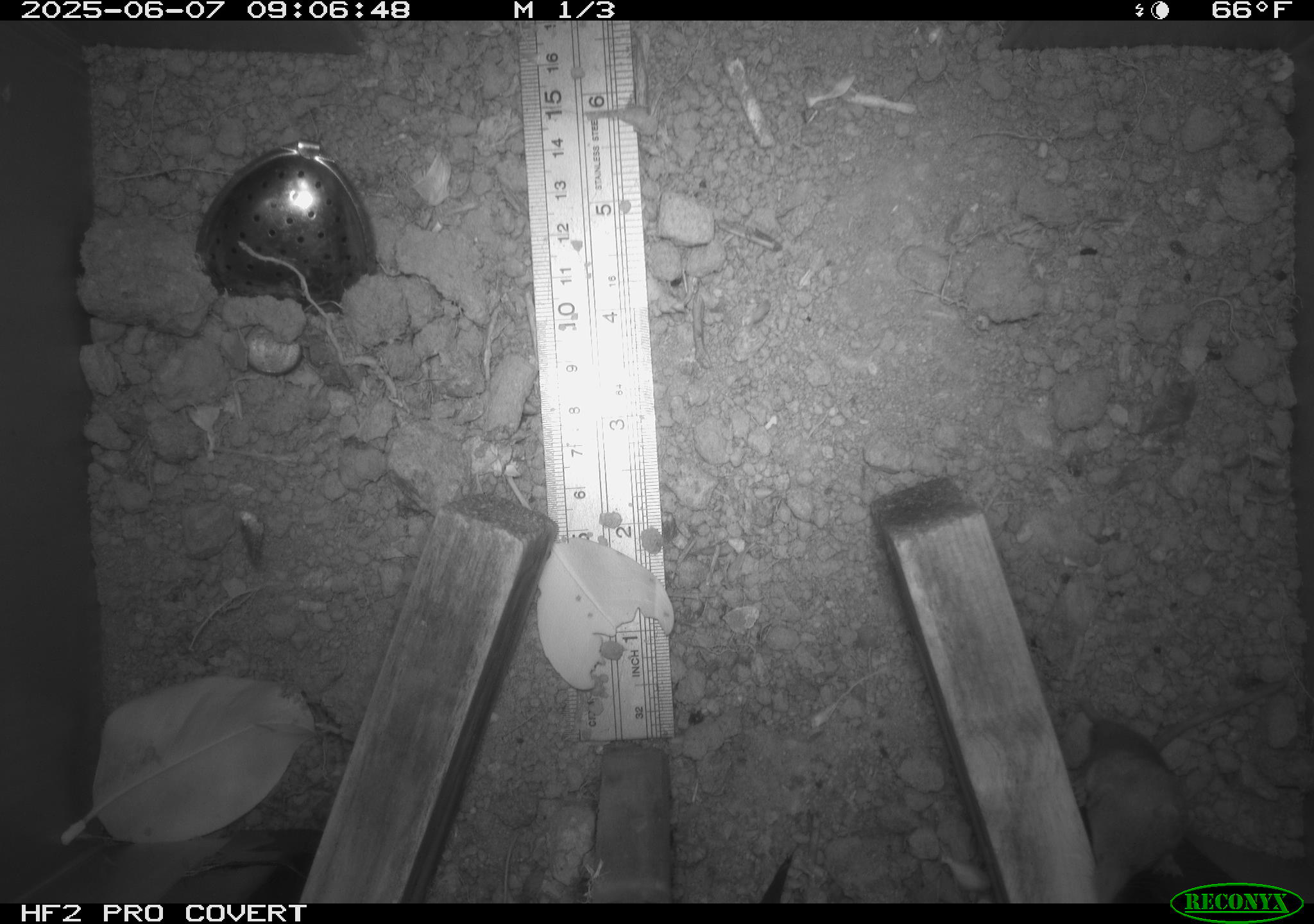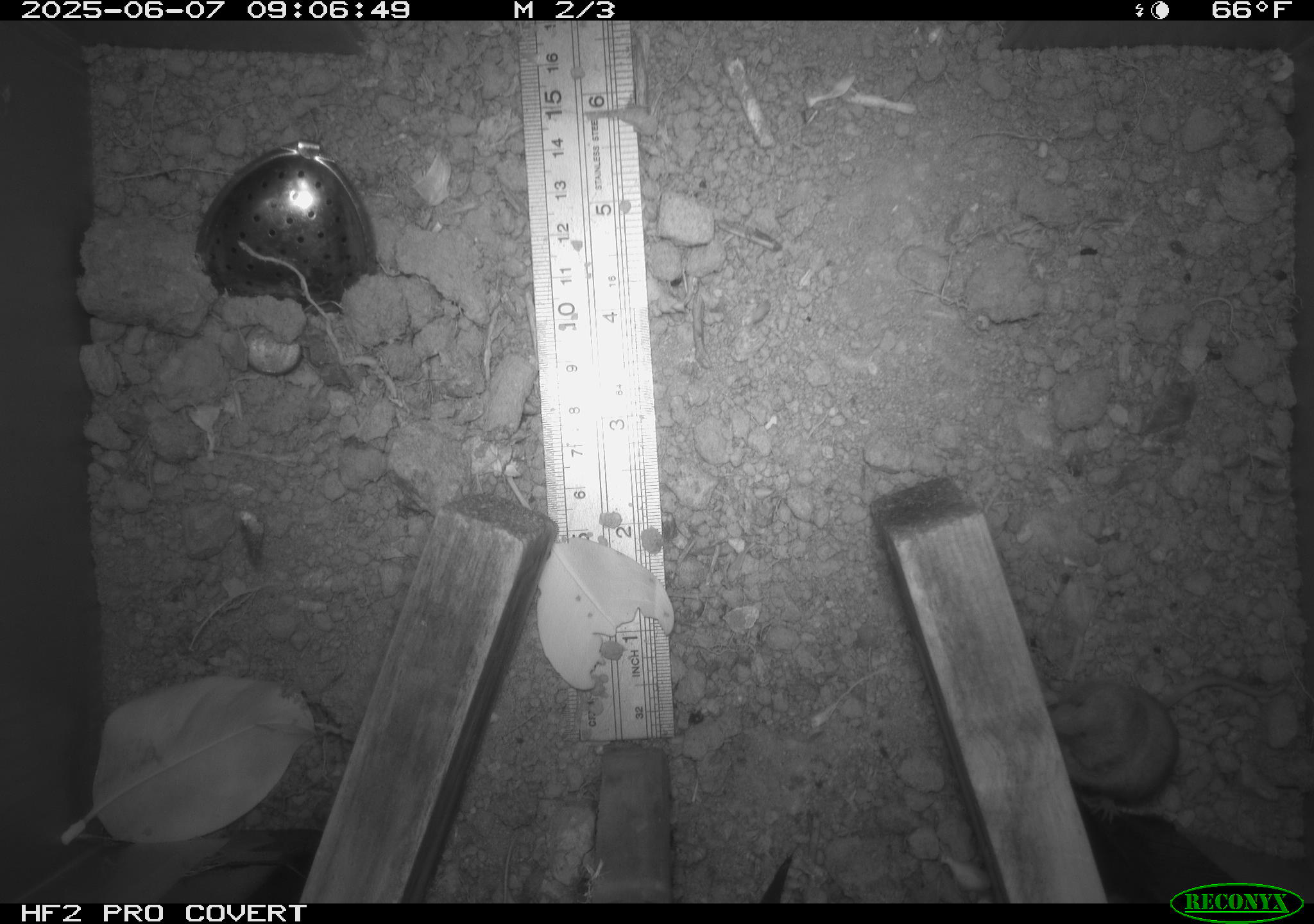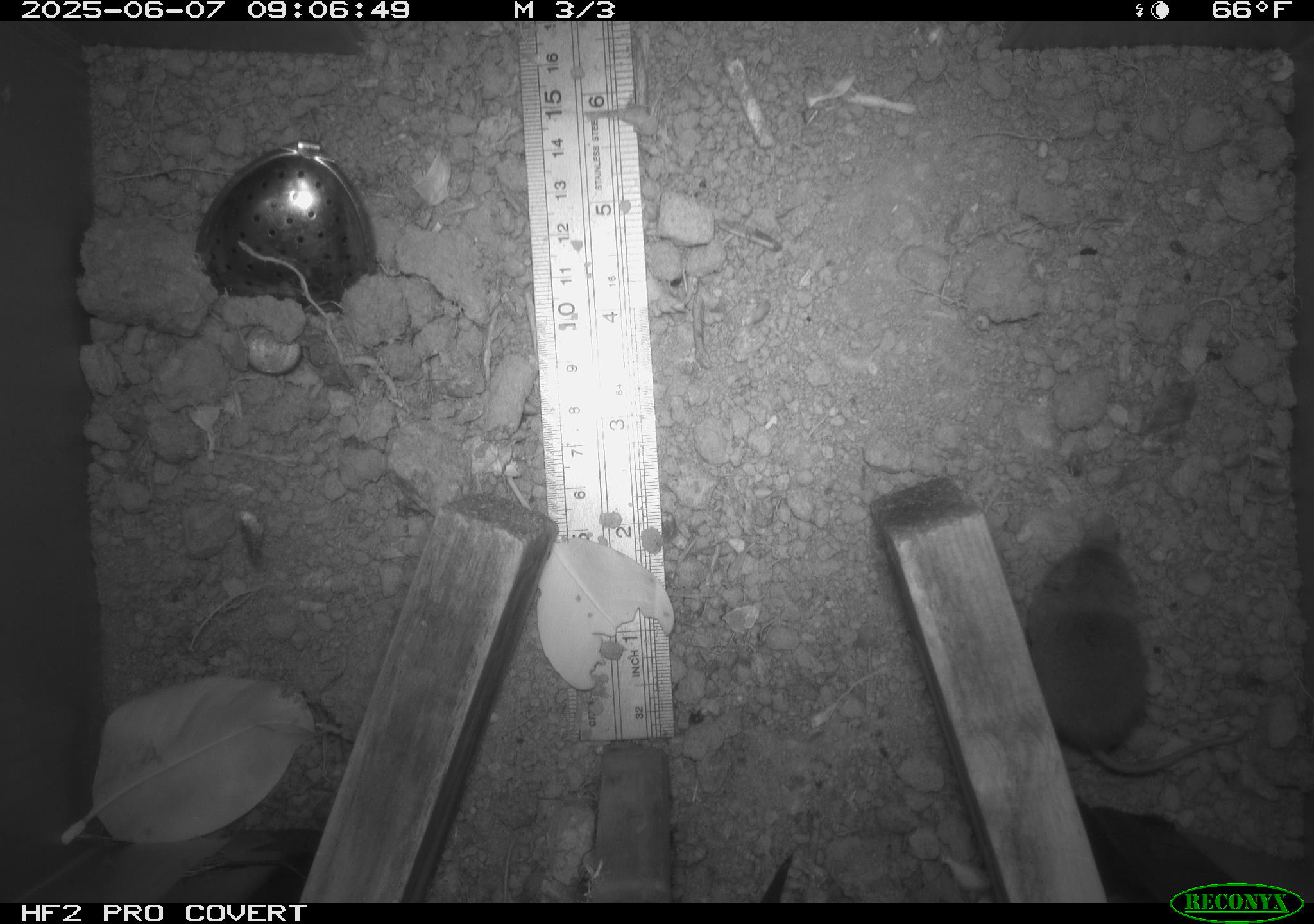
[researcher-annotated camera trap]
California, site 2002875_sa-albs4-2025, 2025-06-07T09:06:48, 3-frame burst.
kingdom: Animalia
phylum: Chordata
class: Mammalia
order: Eulipotyphla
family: Soricidae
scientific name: Soricidae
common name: shrews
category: soricidae family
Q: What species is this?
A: Soricidae family (shrews) (Soricidae).